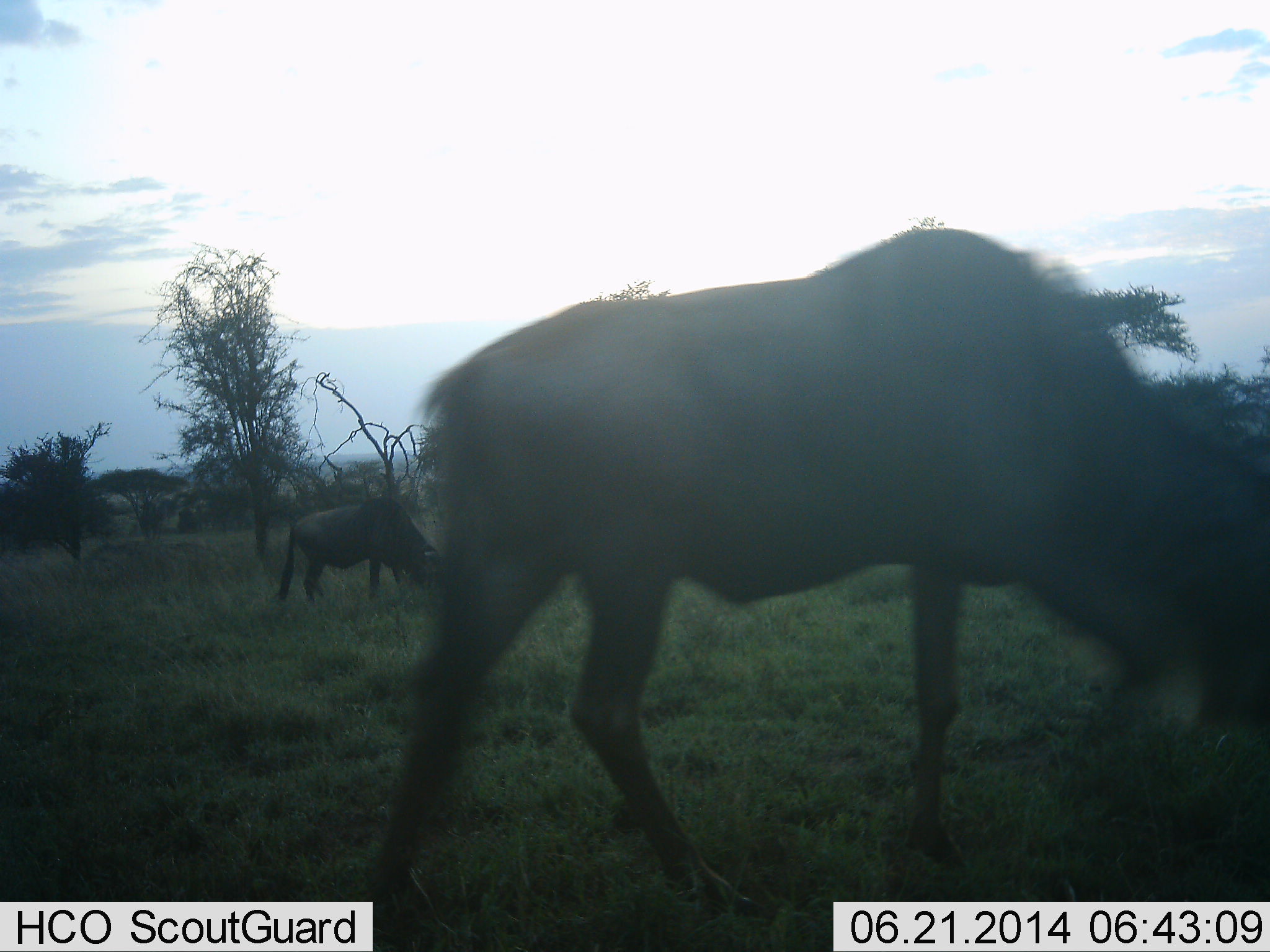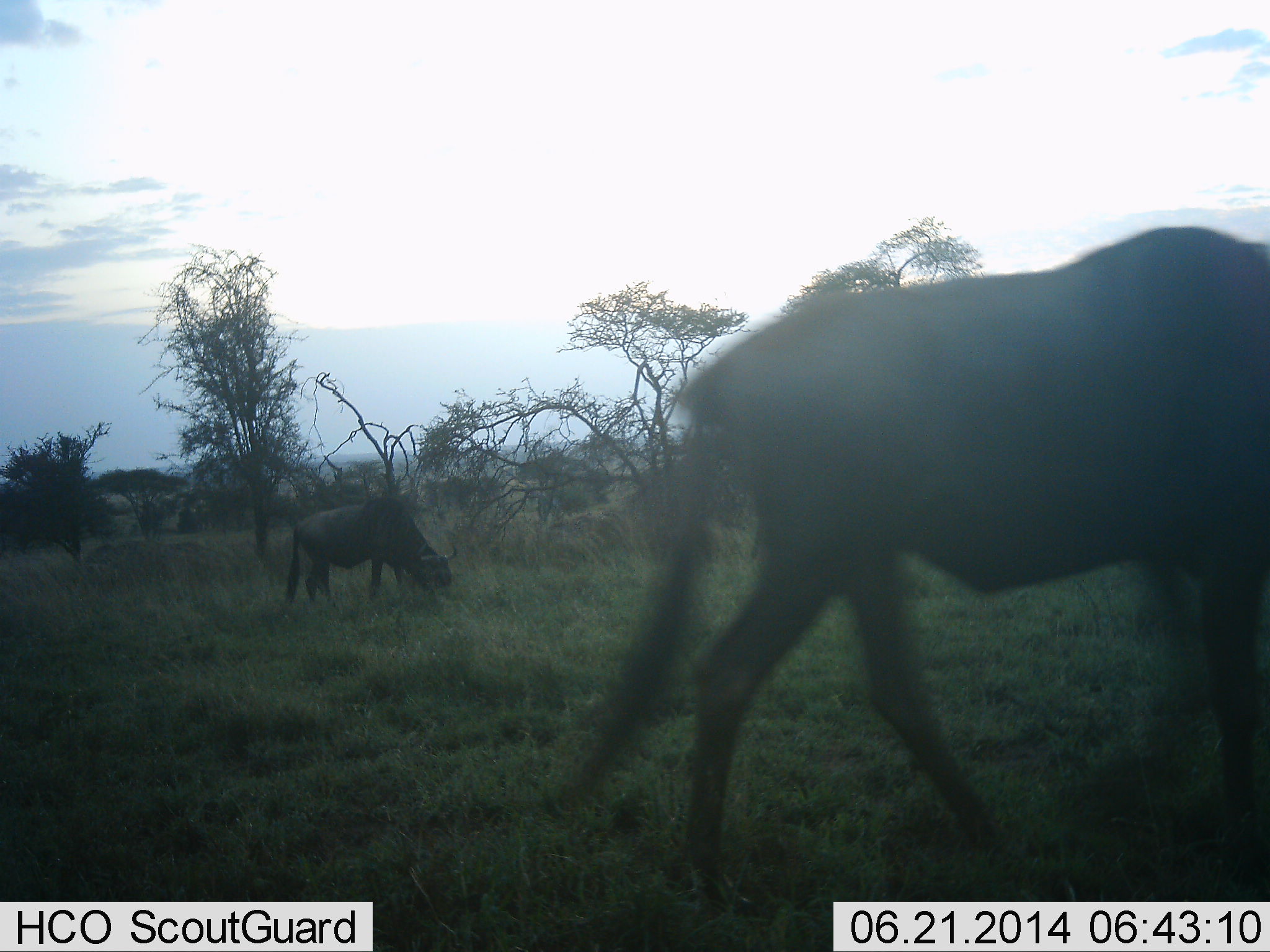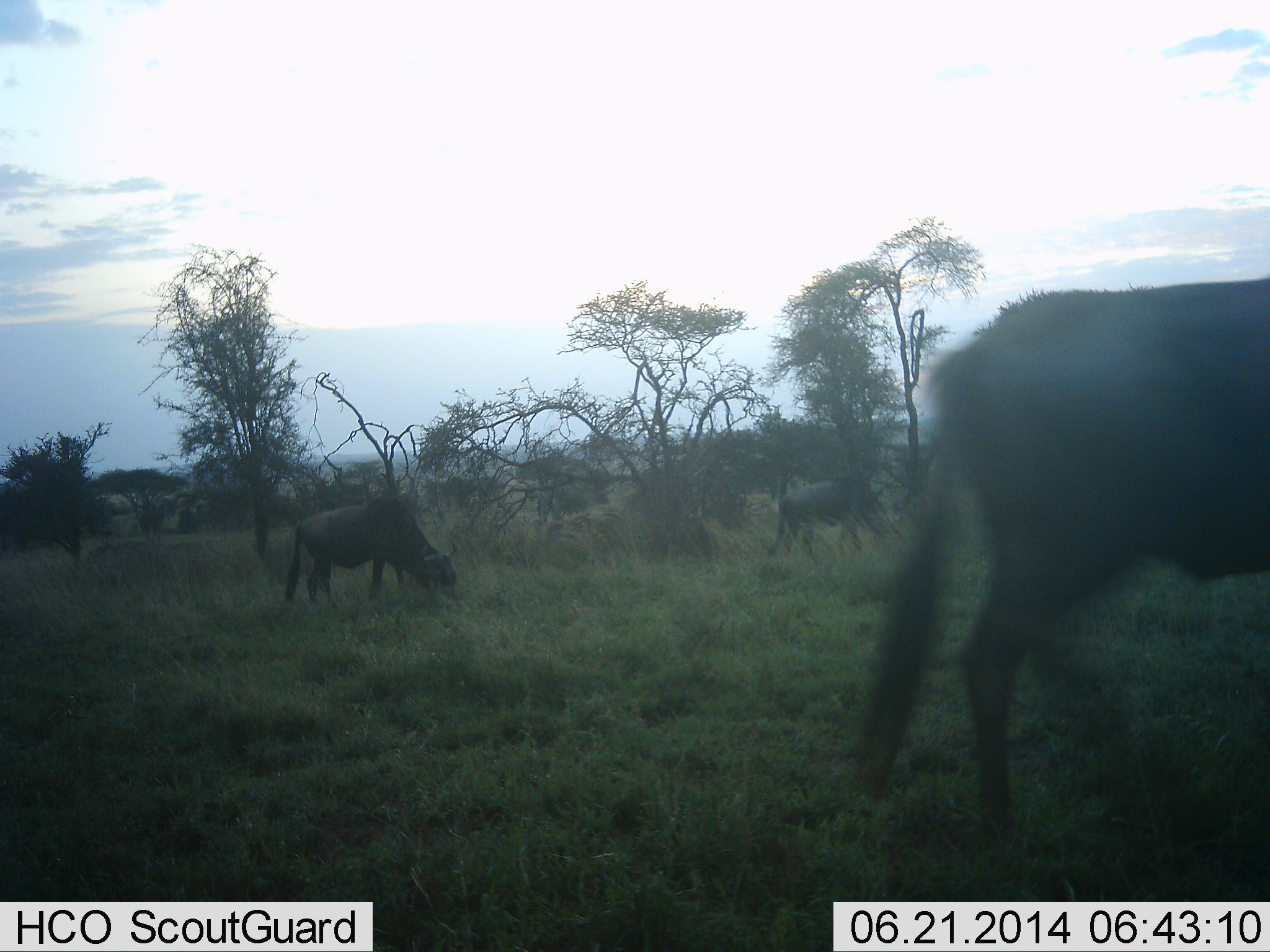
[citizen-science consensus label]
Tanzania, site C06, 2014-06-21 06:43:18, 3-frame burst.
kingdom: Animalia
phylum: Chordata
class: Mammalia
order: Artiodactyla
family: Bovidae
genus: Connochaetes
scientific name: Connochaetes taurinus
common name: blue wildebeest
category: wildebeest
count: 3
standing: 20%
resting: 0%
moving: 60%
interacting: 0%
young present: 0%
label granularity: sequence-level